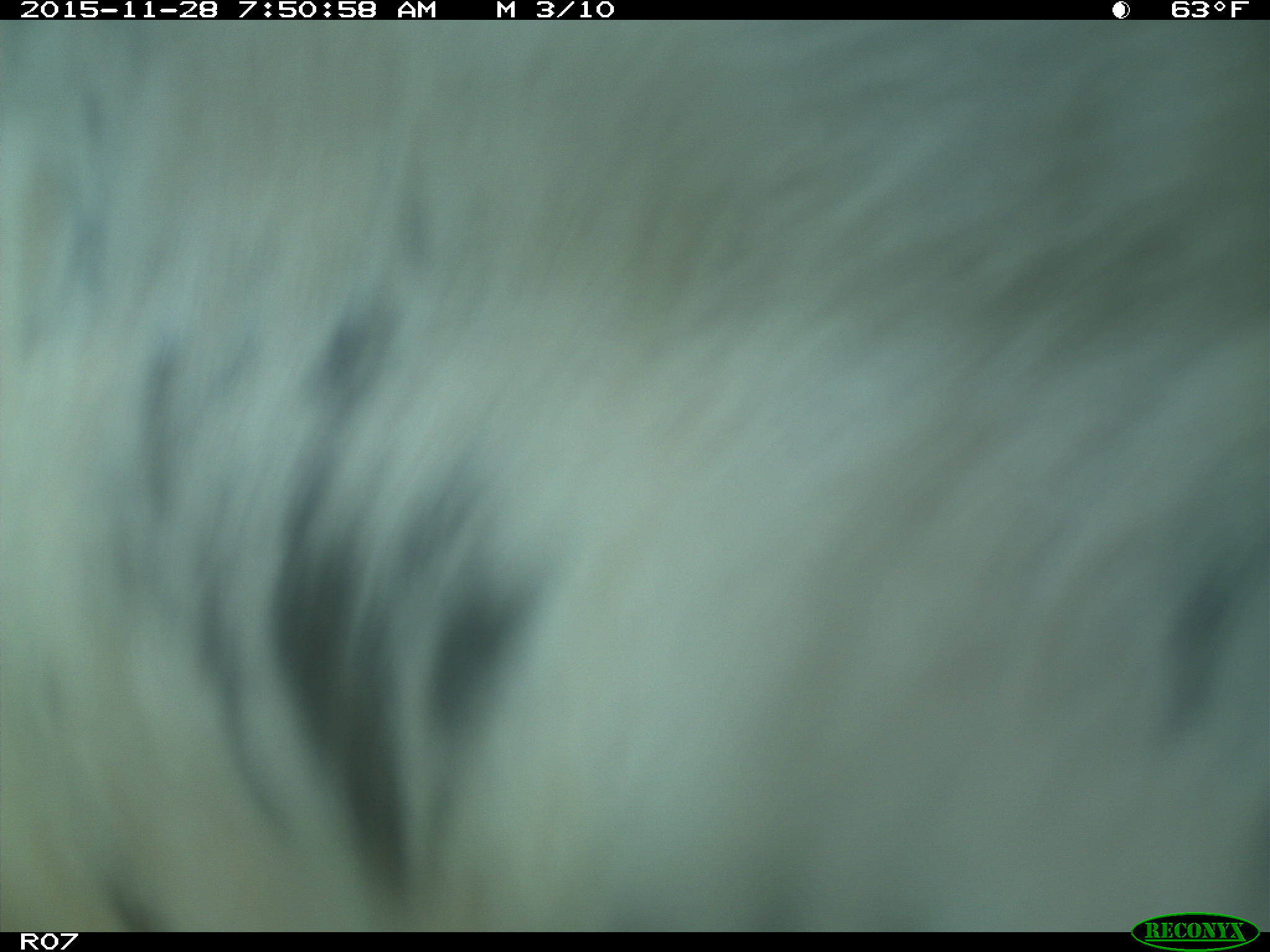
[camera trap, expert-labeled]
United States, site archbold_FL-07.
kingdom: Animalia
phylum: Chordata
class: Mammalia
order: Artiodactyla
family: Bovidae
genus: Bos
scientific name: Bos taurus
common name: domestic cow